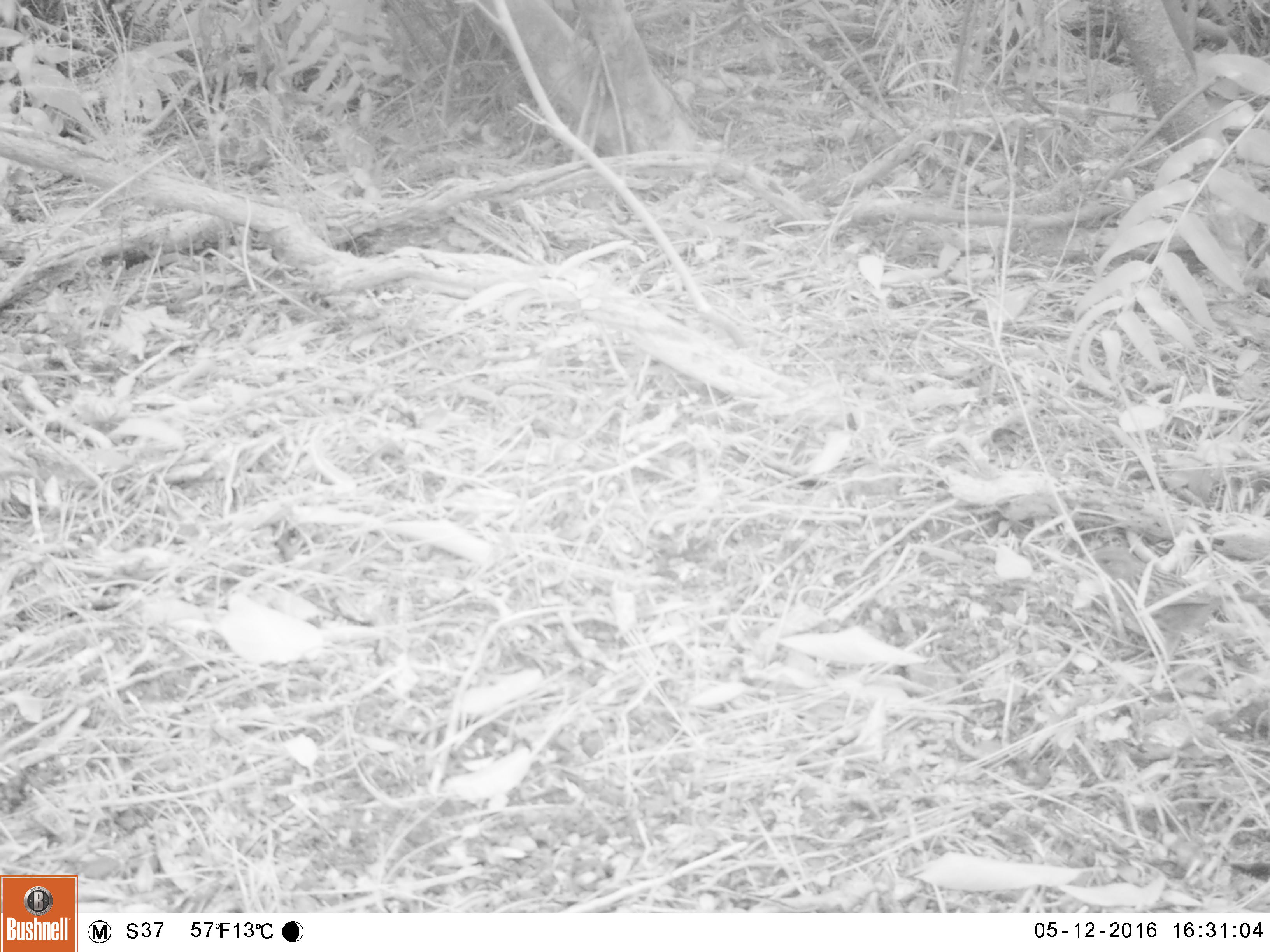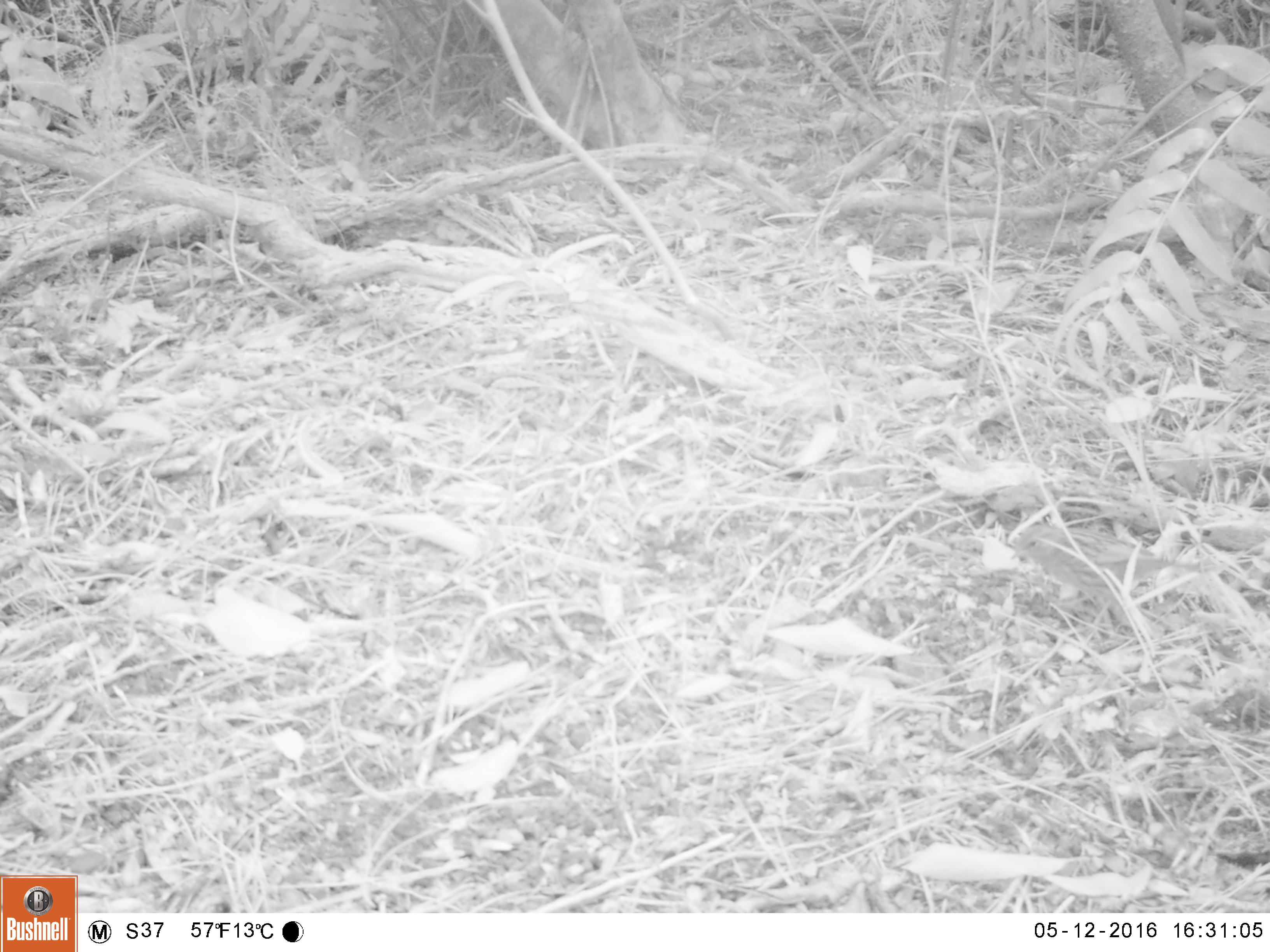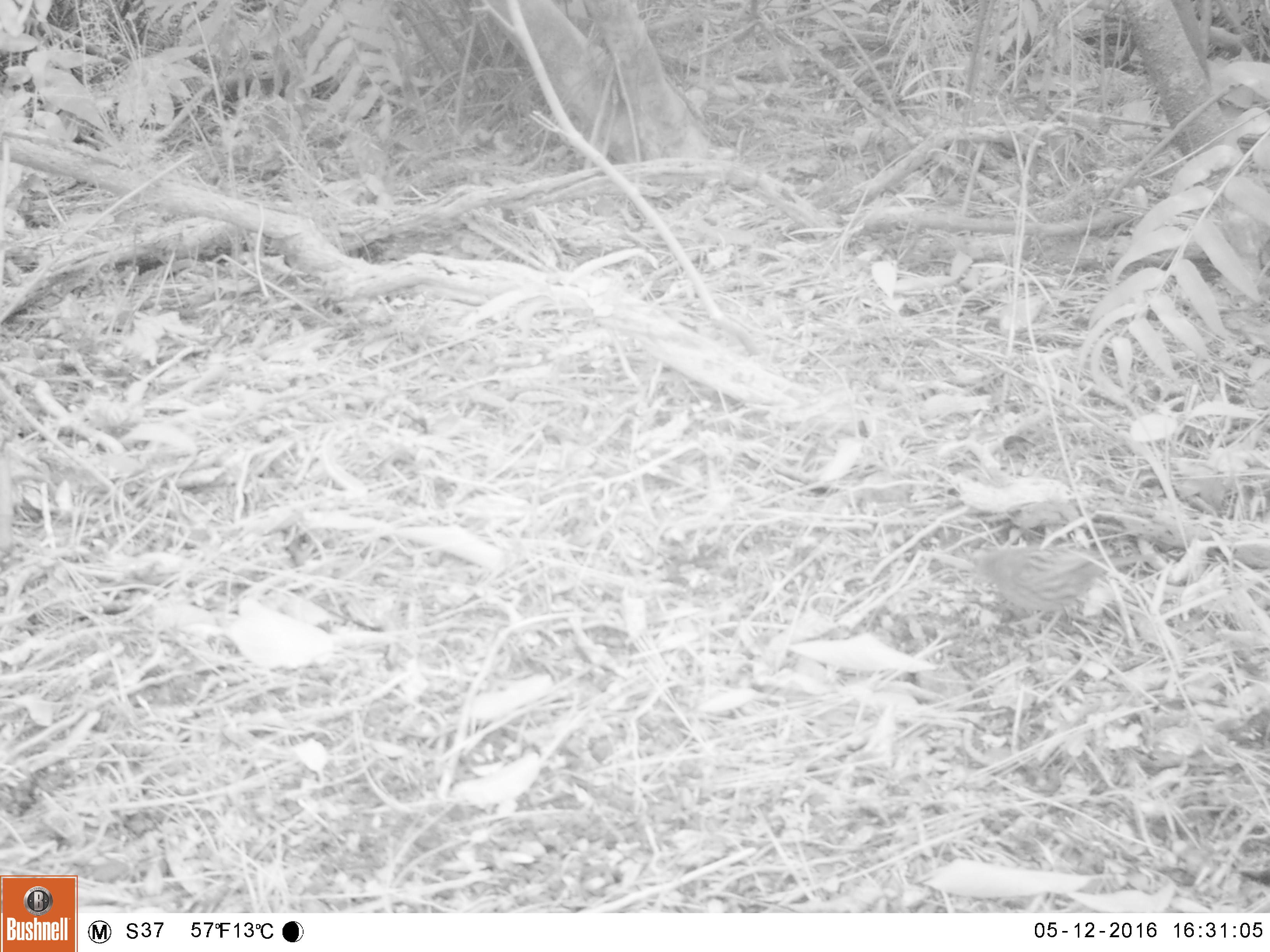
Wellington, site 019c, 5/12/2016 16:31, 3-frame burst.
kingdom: Animalia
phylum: Chordata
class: Aves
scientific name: Aves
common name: bird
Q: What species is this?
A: Bird (Aves).